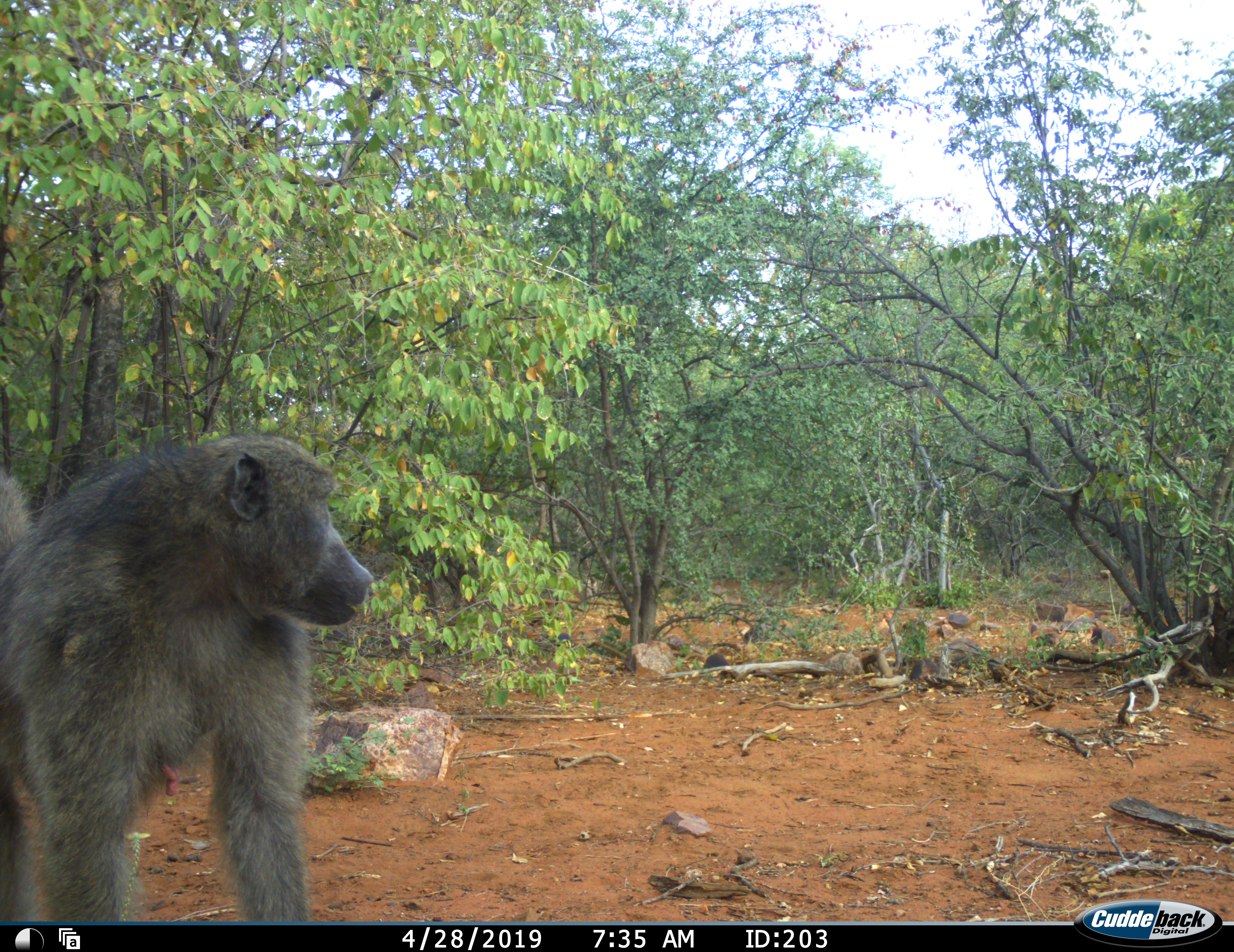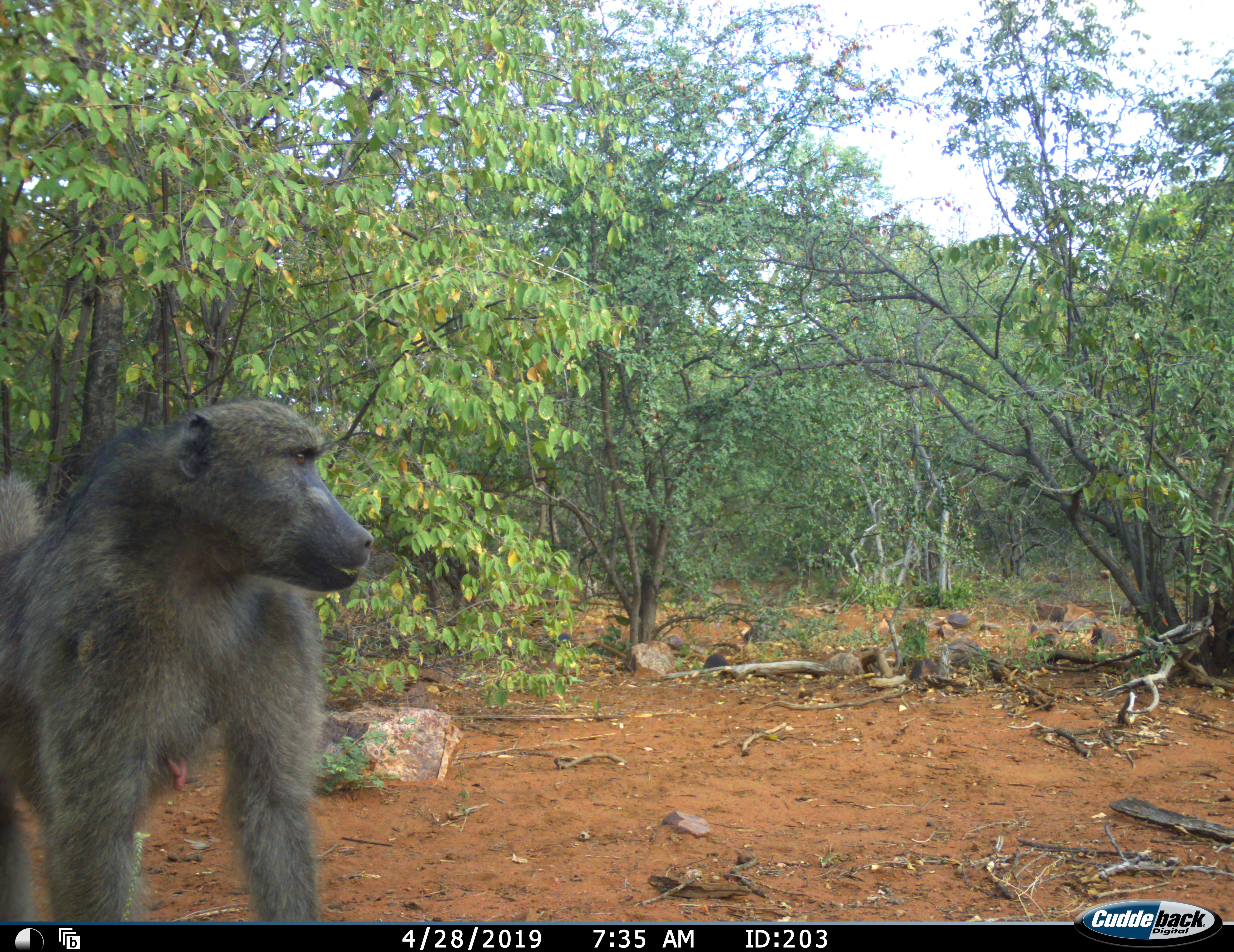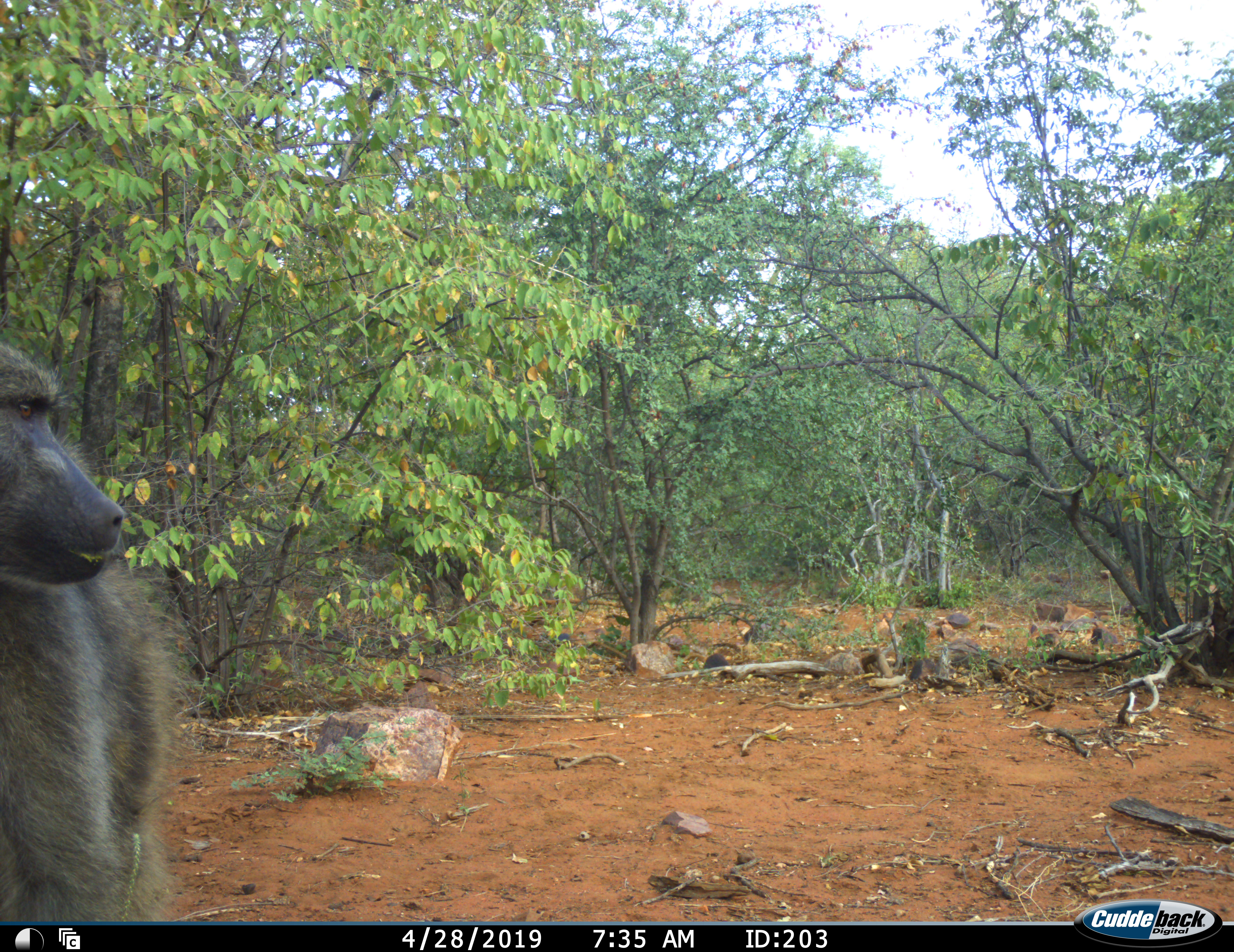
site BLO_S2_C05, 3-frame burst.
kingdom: Animalia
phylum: Chordata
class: Mammalia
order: Primates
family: Cercopithecidae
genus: Papio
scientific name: Papio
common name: baboon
Baboon (Papio), count 1. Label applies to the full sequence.